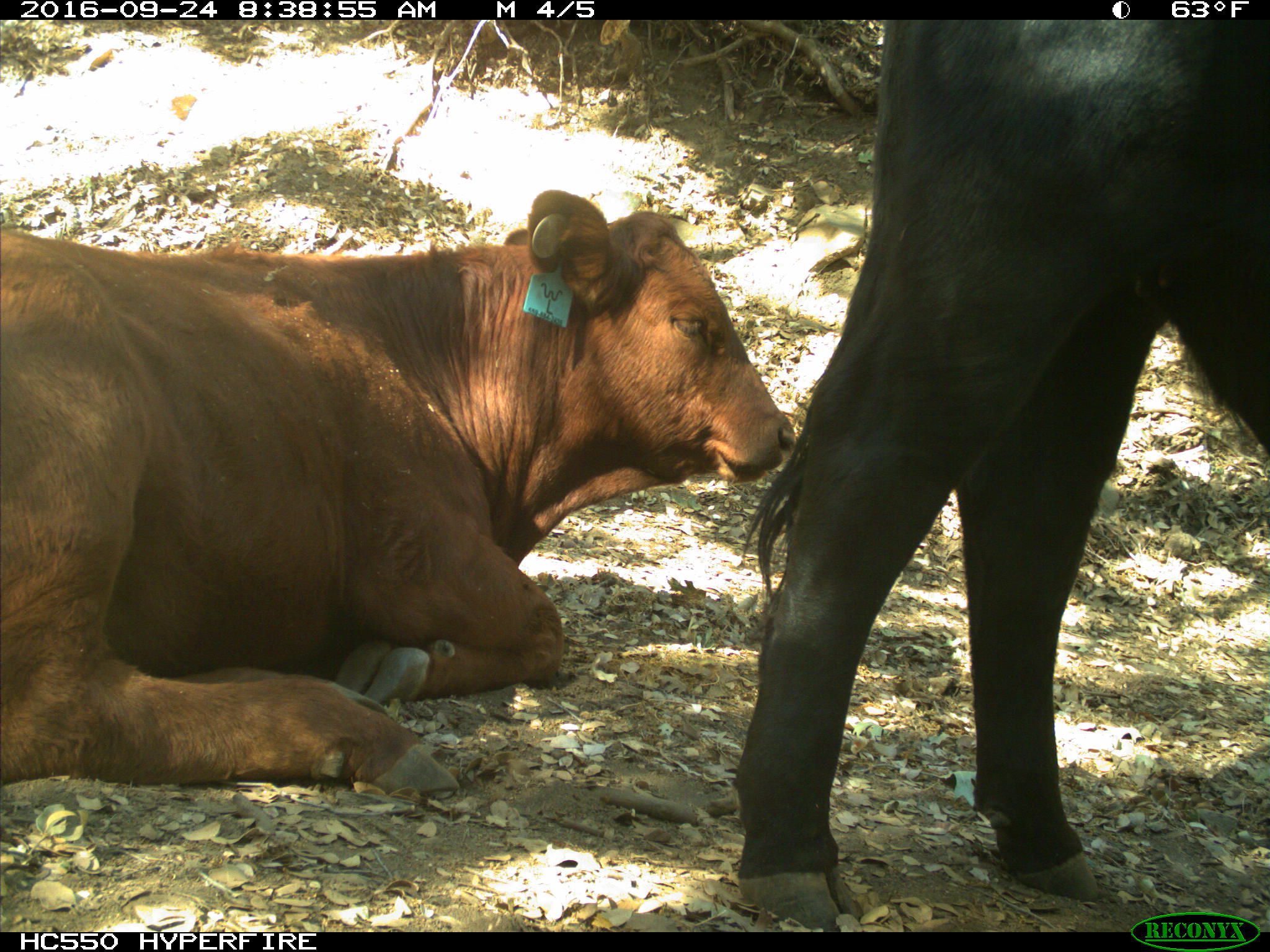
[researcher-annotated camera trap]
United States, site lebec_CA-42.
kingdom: Animalia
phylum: Chordata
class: Mammalia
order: Artiodactyla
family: Bovidae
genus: Bos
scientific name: Bos taurus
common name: domestic cow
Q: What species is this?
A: Bos taurus (domestic cow).